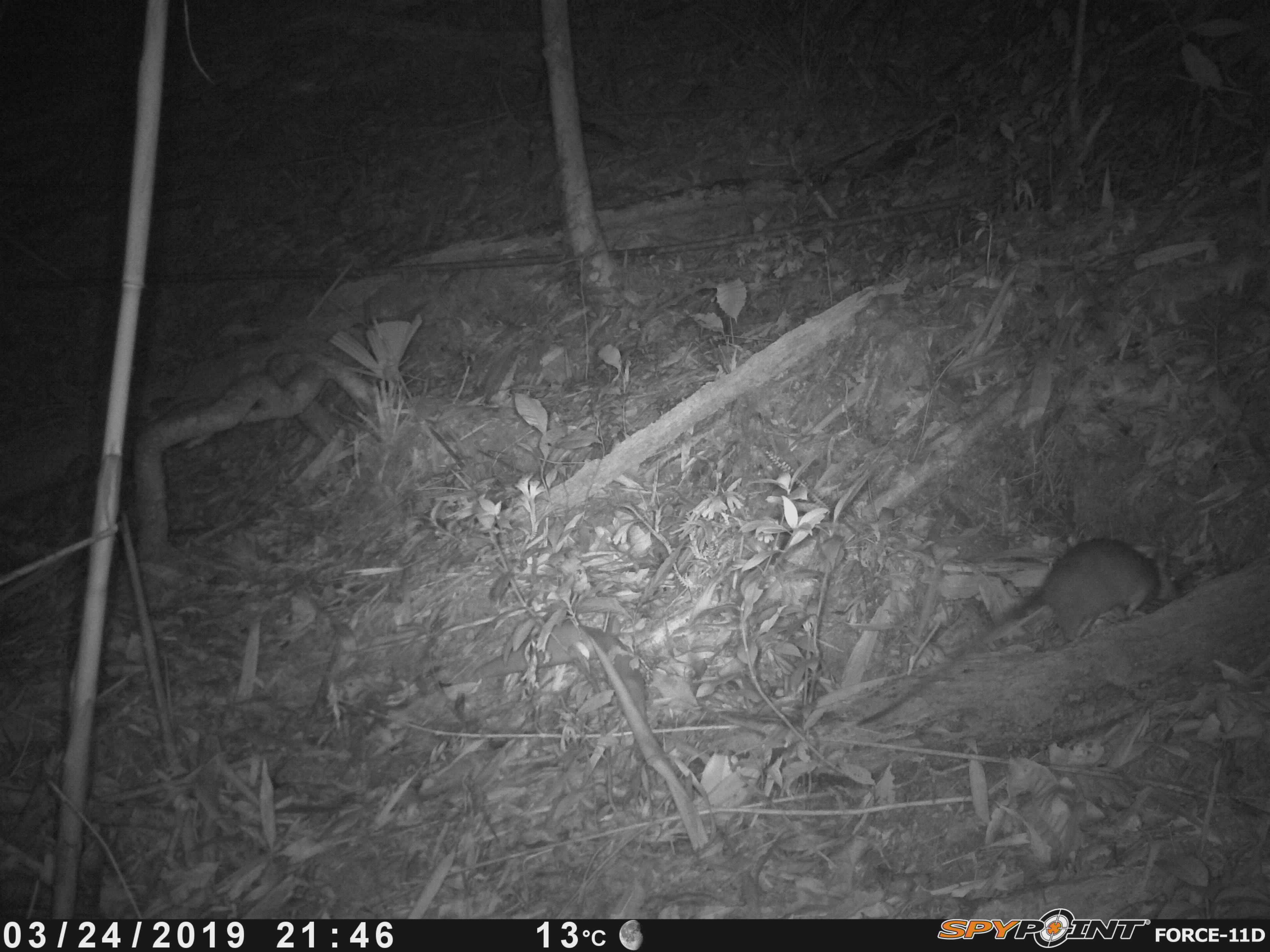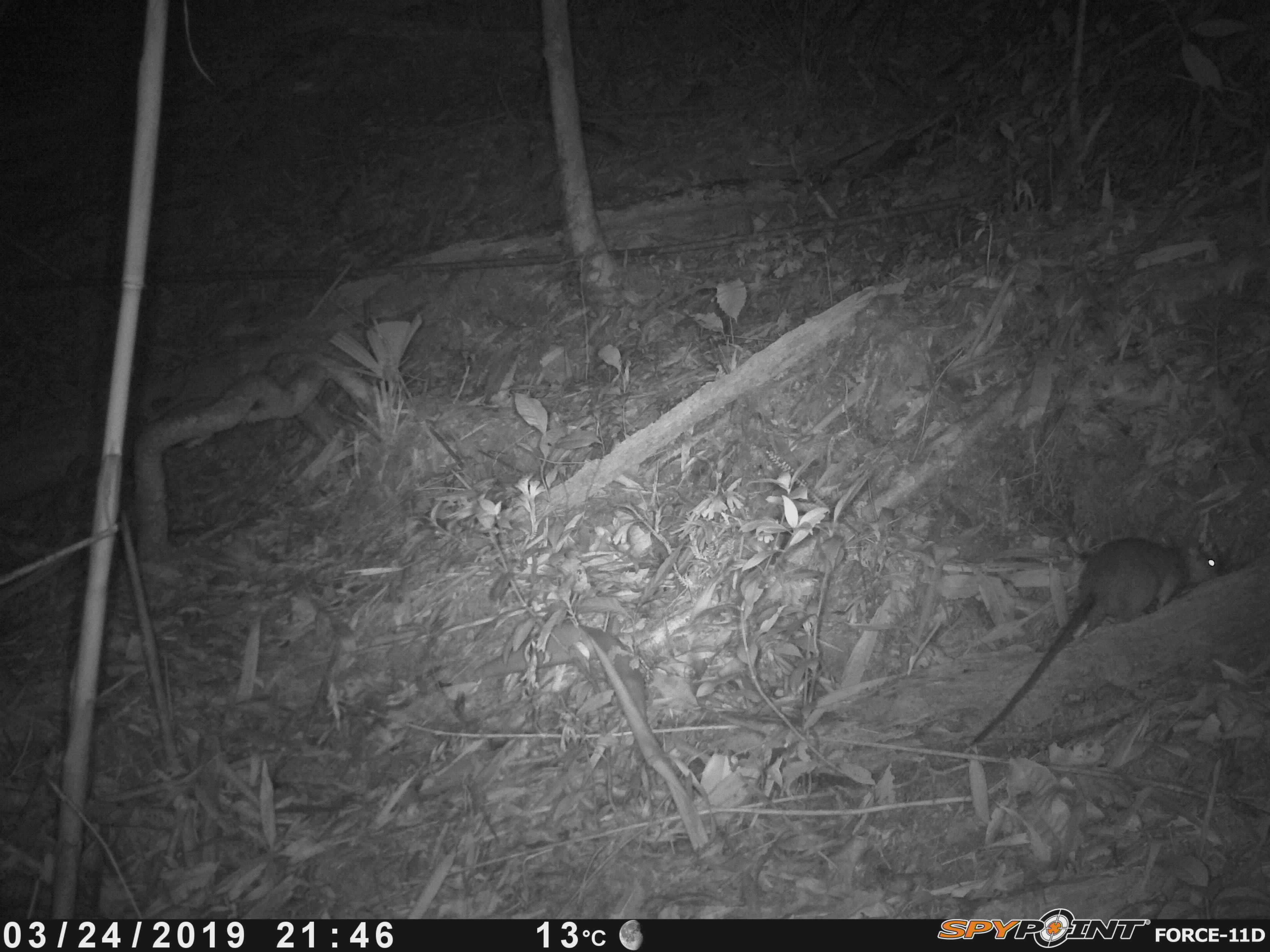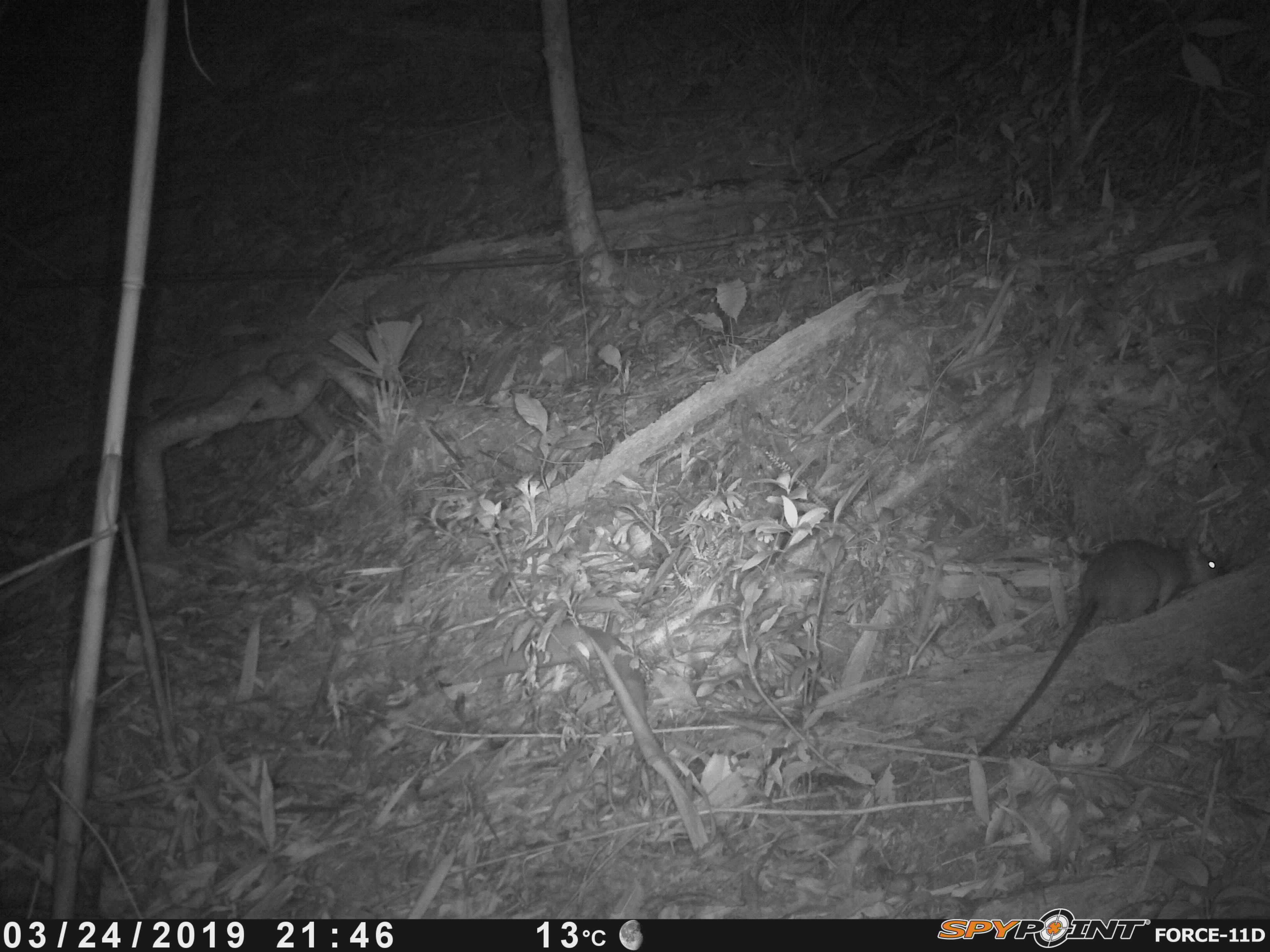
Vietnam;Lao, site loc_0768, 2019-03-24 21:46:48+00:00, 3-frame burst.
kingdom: Animalia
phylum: Chordata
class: Mammalia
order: Rodentia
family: Muridae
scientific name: Muridae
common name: old-world mice and rats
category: unidentified murid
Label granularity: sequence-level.